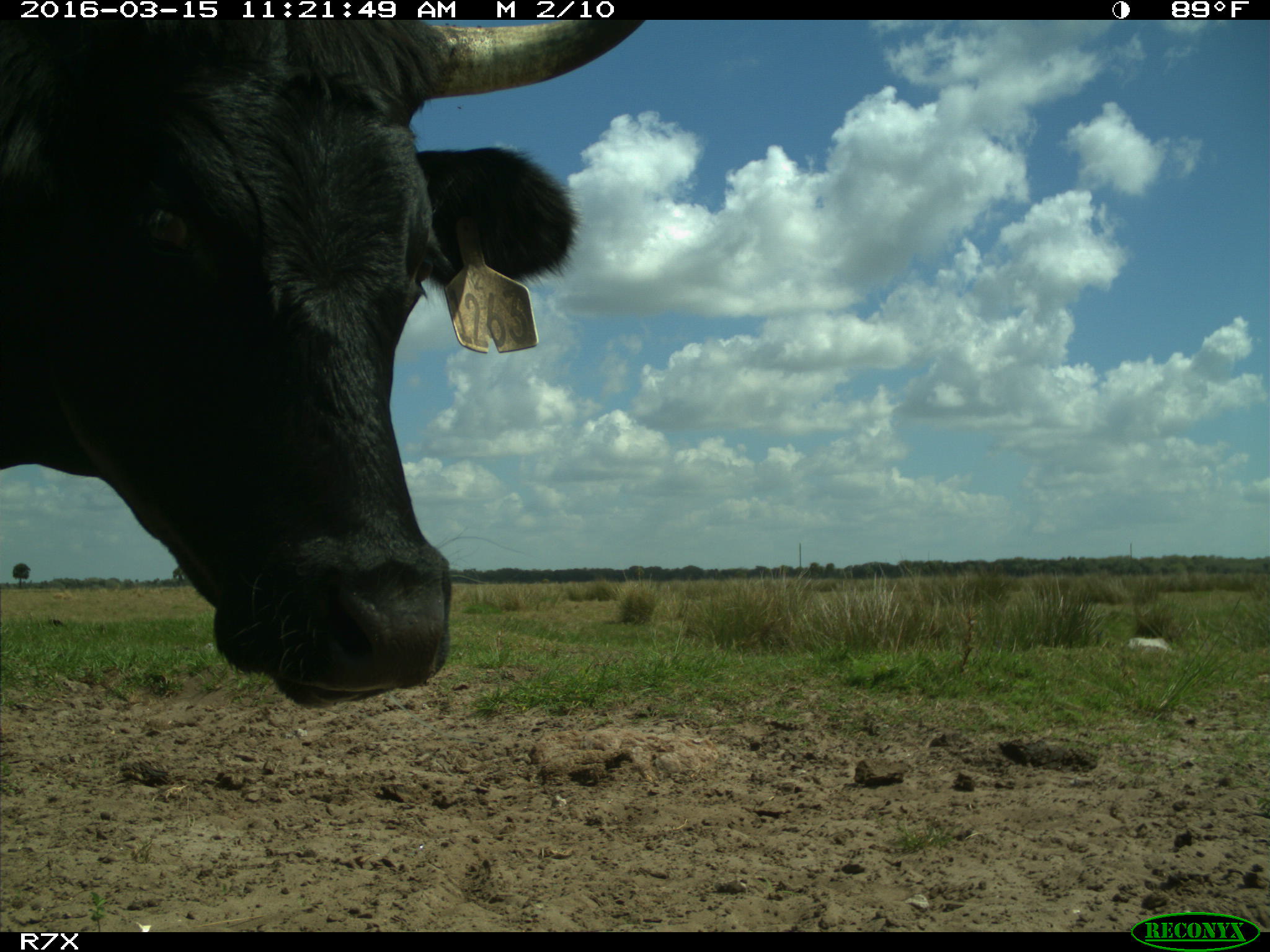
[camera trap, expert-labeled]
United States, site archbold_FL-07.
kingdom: Animalia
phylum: Chordata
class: Mammalia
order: Artiodactyla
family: Bovidae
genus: Bos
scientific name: Bos taurus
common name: domestic cow